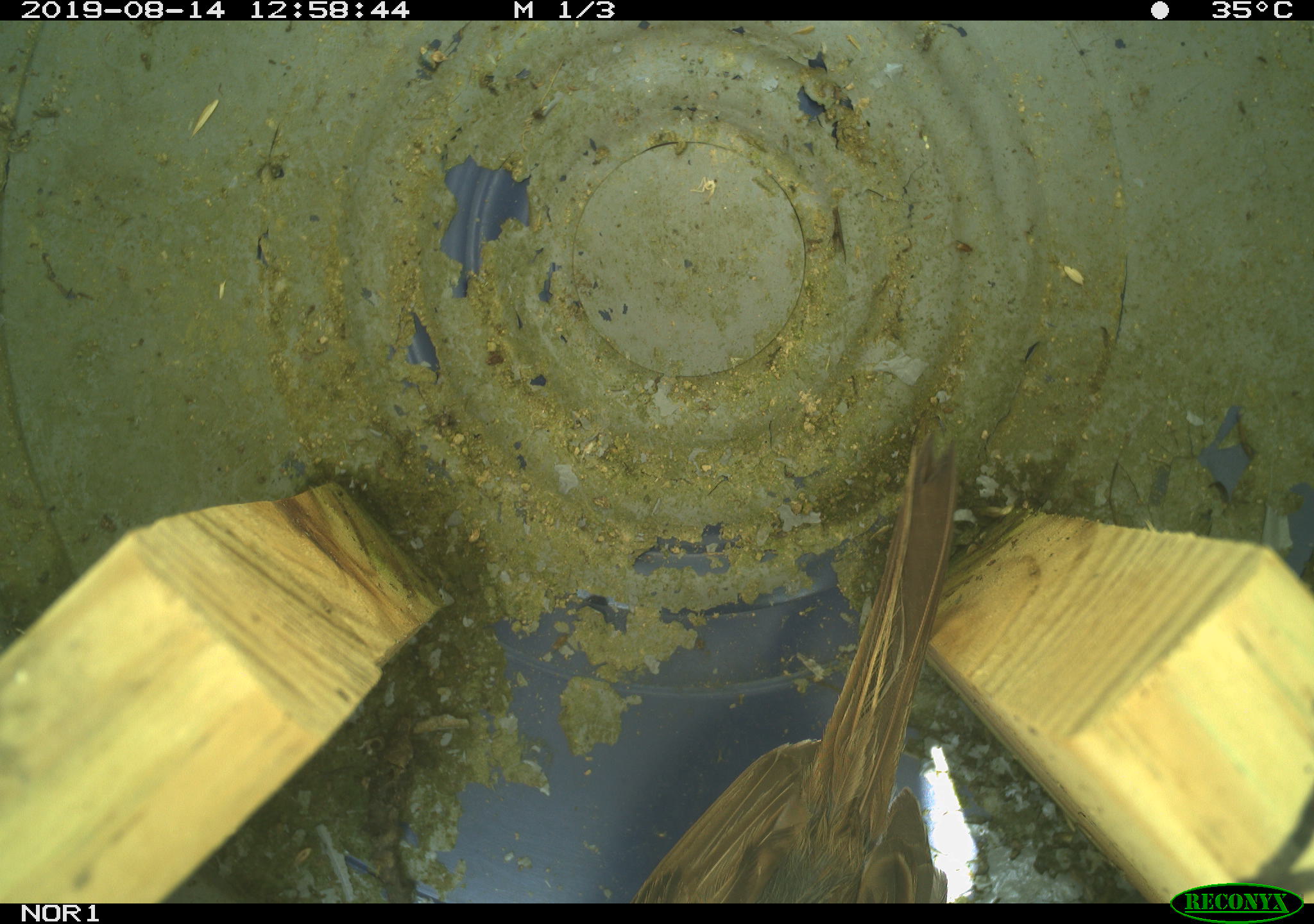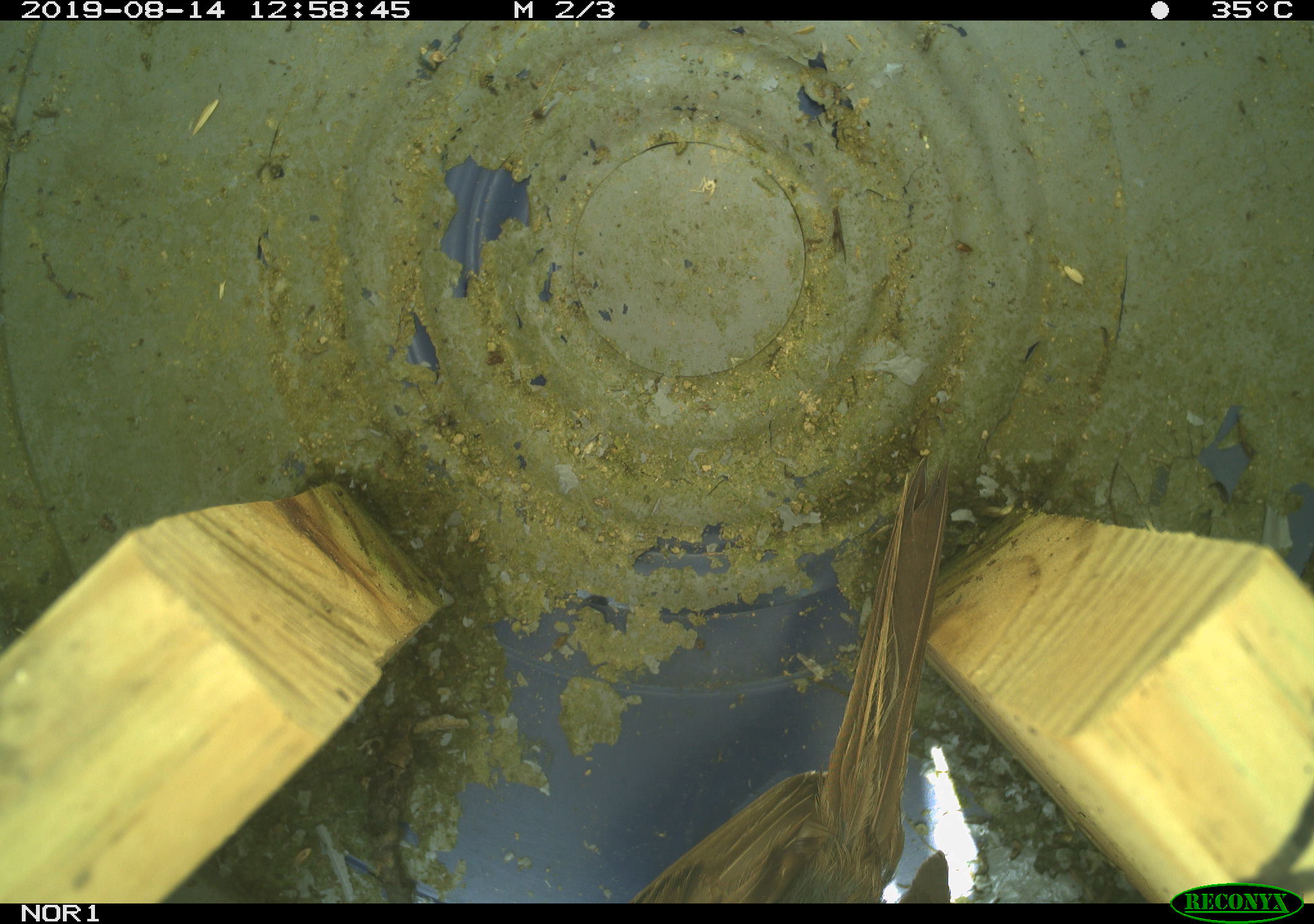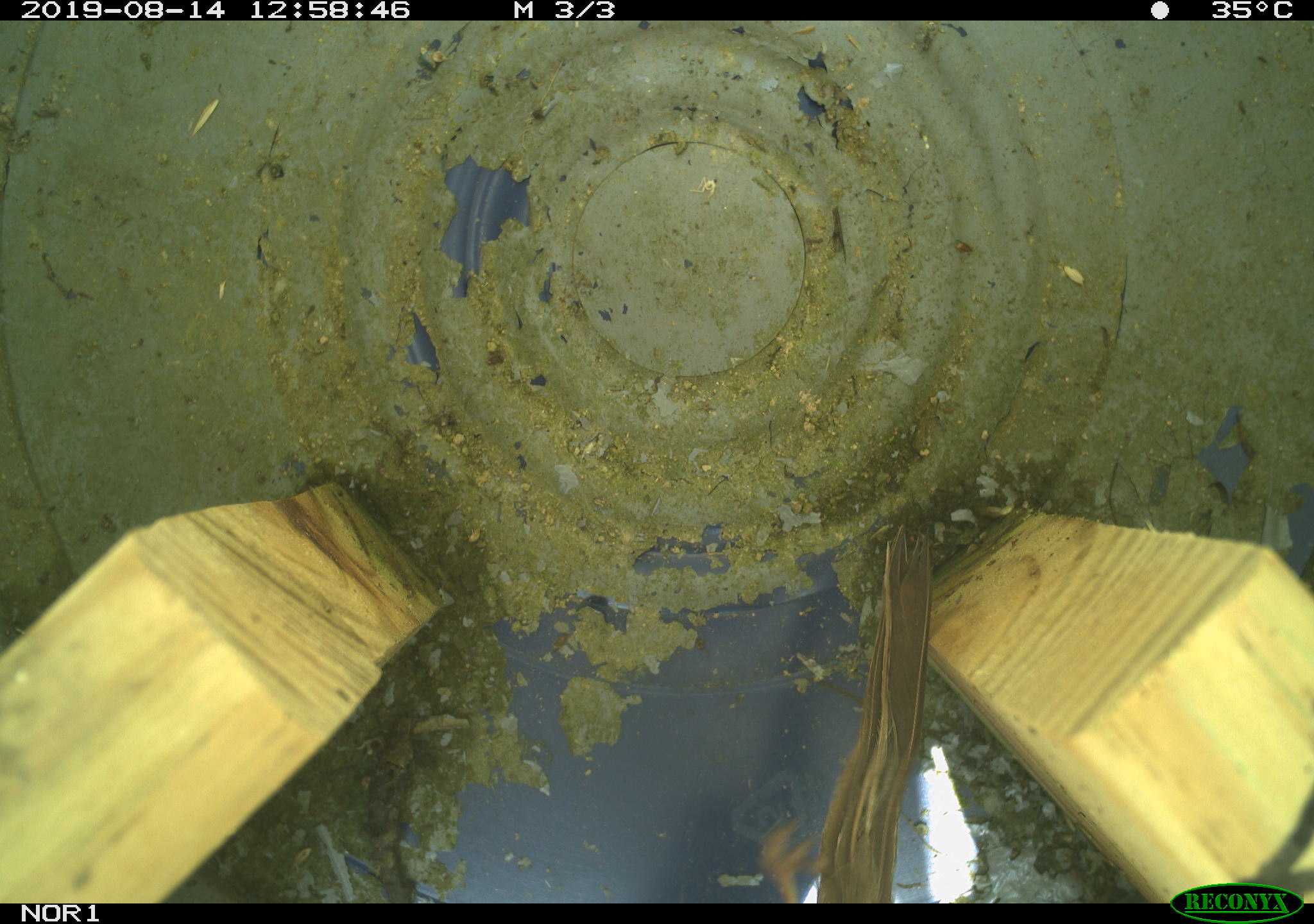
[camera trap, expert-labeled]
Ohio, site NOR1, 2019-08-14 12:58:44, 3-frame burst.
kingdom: Animalia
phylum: Chordata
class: Aves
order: Passeriformes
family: Passerellidae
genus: Melospiza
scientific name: Melospiza melodia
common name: song sparrow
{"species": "song sparrow (Melospiza melodia)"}